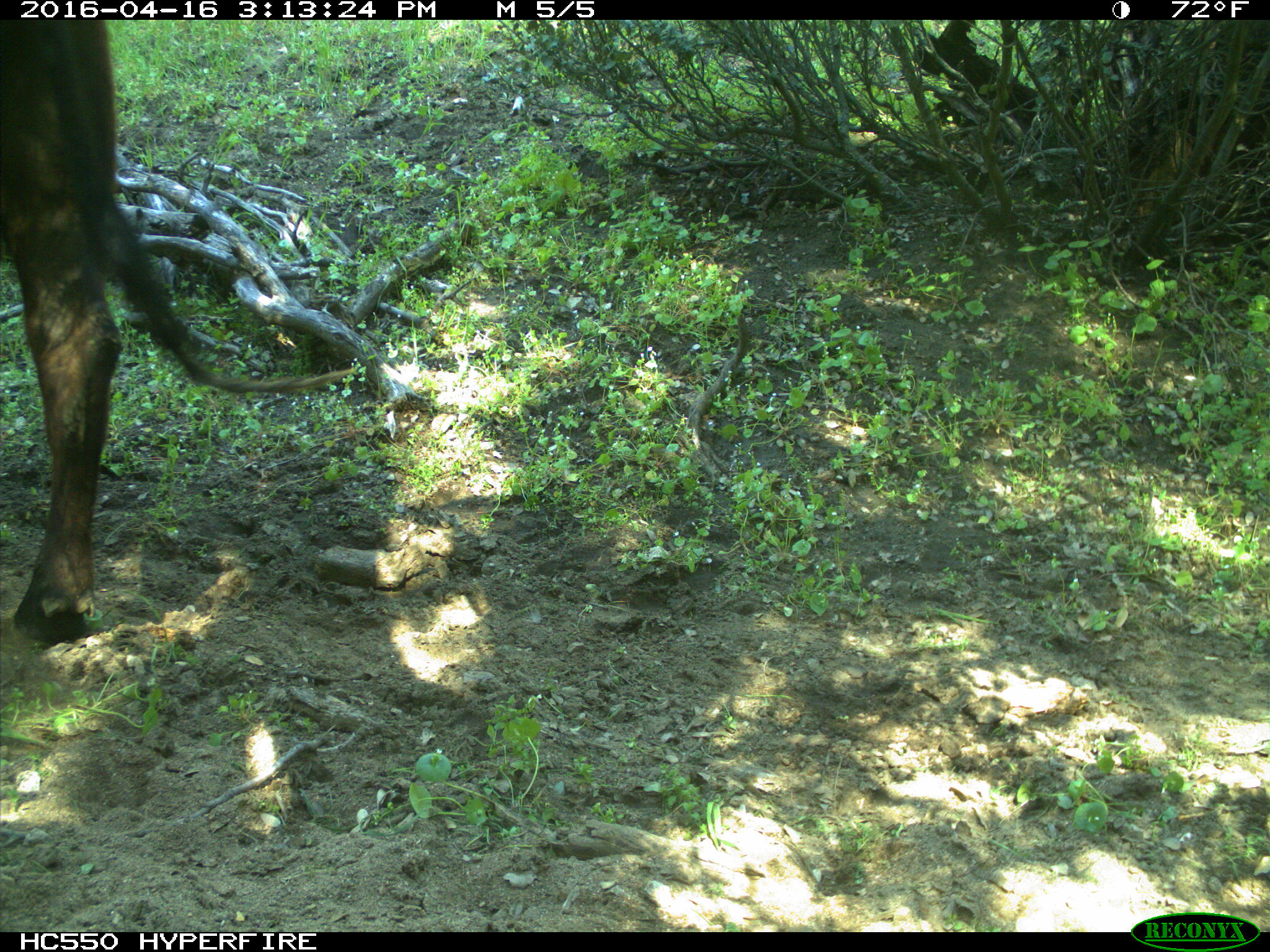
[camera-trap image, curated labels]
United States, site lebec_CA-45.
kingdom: Animalia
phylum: Chordata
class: Mammalia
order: Artiodactyla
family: Bovidae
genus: Bos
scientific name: Bos taurus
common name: domestic cow